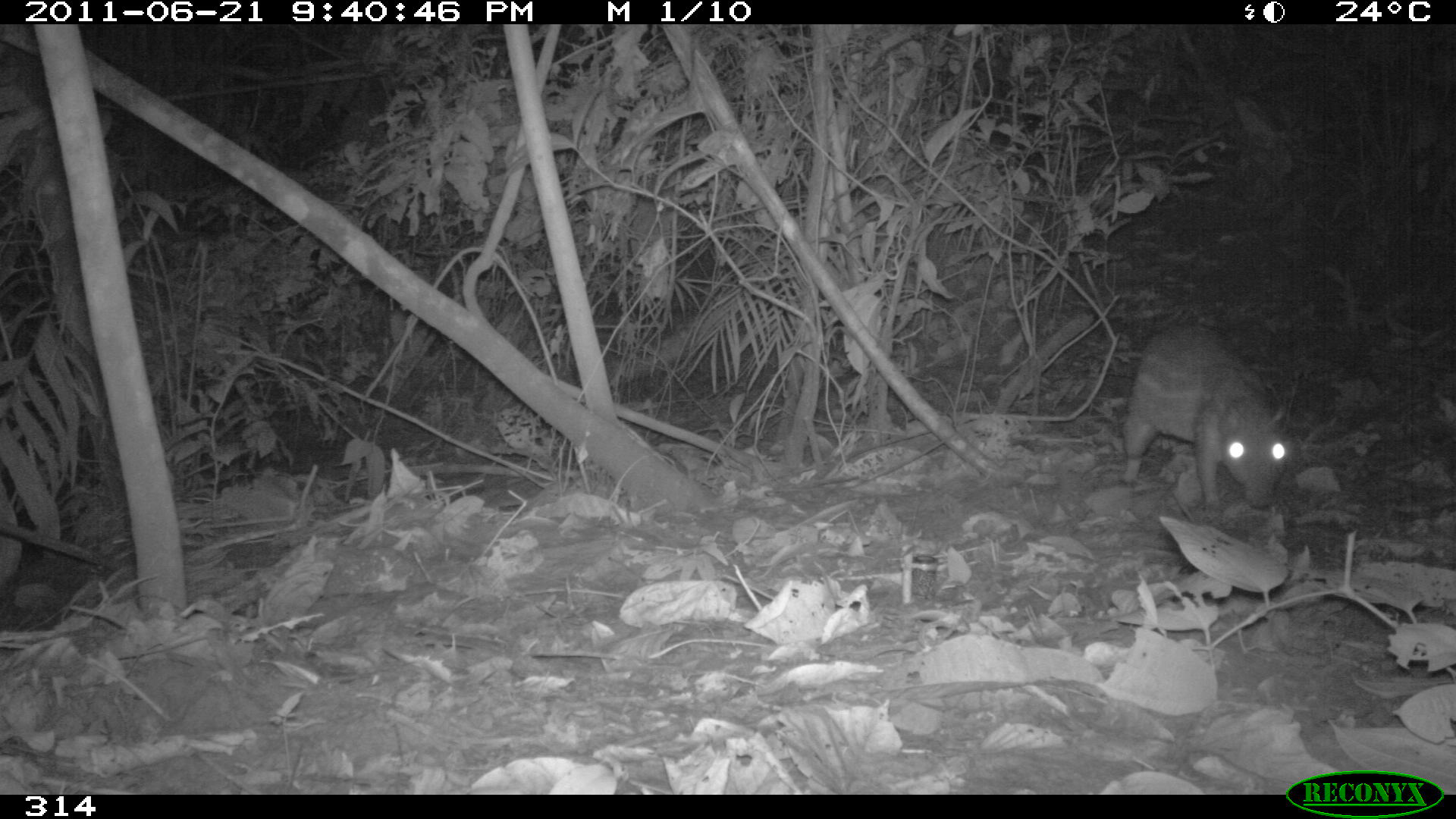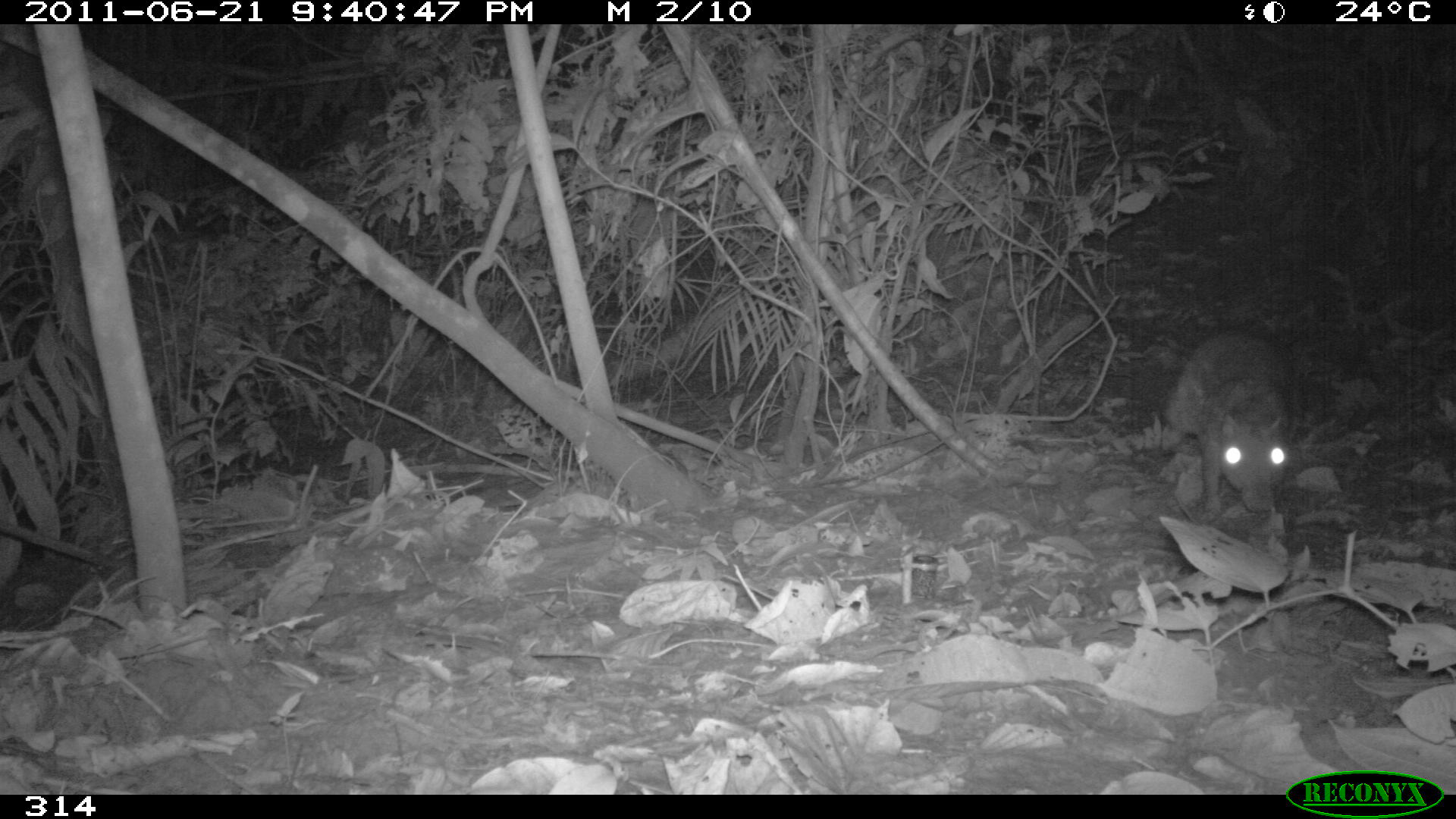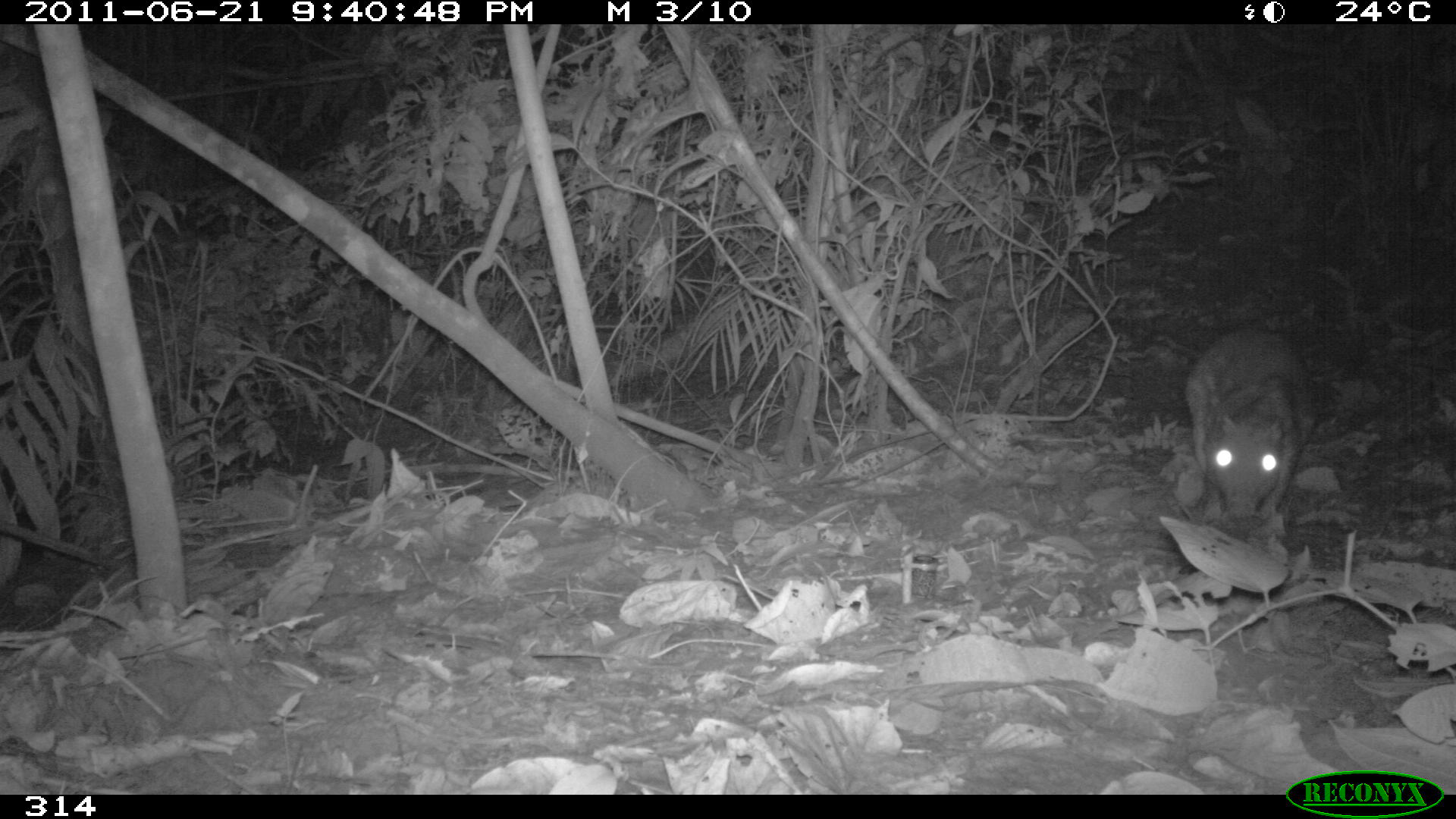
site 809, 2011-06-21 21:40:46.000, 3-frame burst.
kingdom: Animalia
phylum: Chordata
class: Mammalia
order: Rodentia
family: Cuniculidae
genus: Cuniculus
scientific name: Cuniculus paca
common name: spotted paca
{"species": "Cuniculus paca (spotted paca)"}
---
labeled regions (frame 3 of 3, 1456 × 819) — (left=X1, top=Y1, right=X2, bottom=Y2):
cuniculus paca: (left=1185, top=324, right=1312, bottom=528)